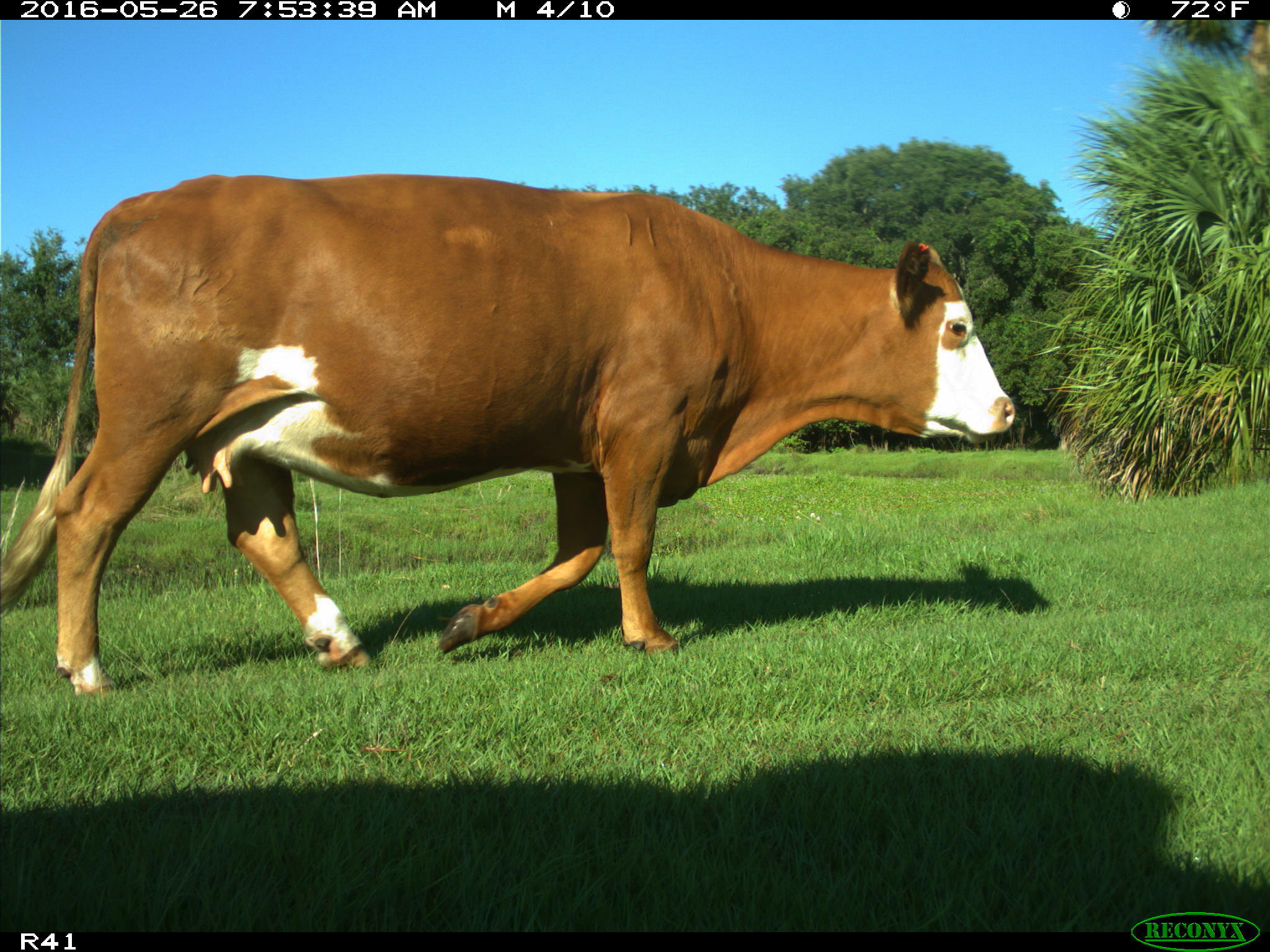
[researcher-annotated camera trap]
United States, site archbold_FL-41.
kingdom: Animalia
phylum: Chordata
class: Mammalia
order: Artiodactyla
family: Bovidae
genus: Bos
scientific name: Bos taurus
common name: domestic cow